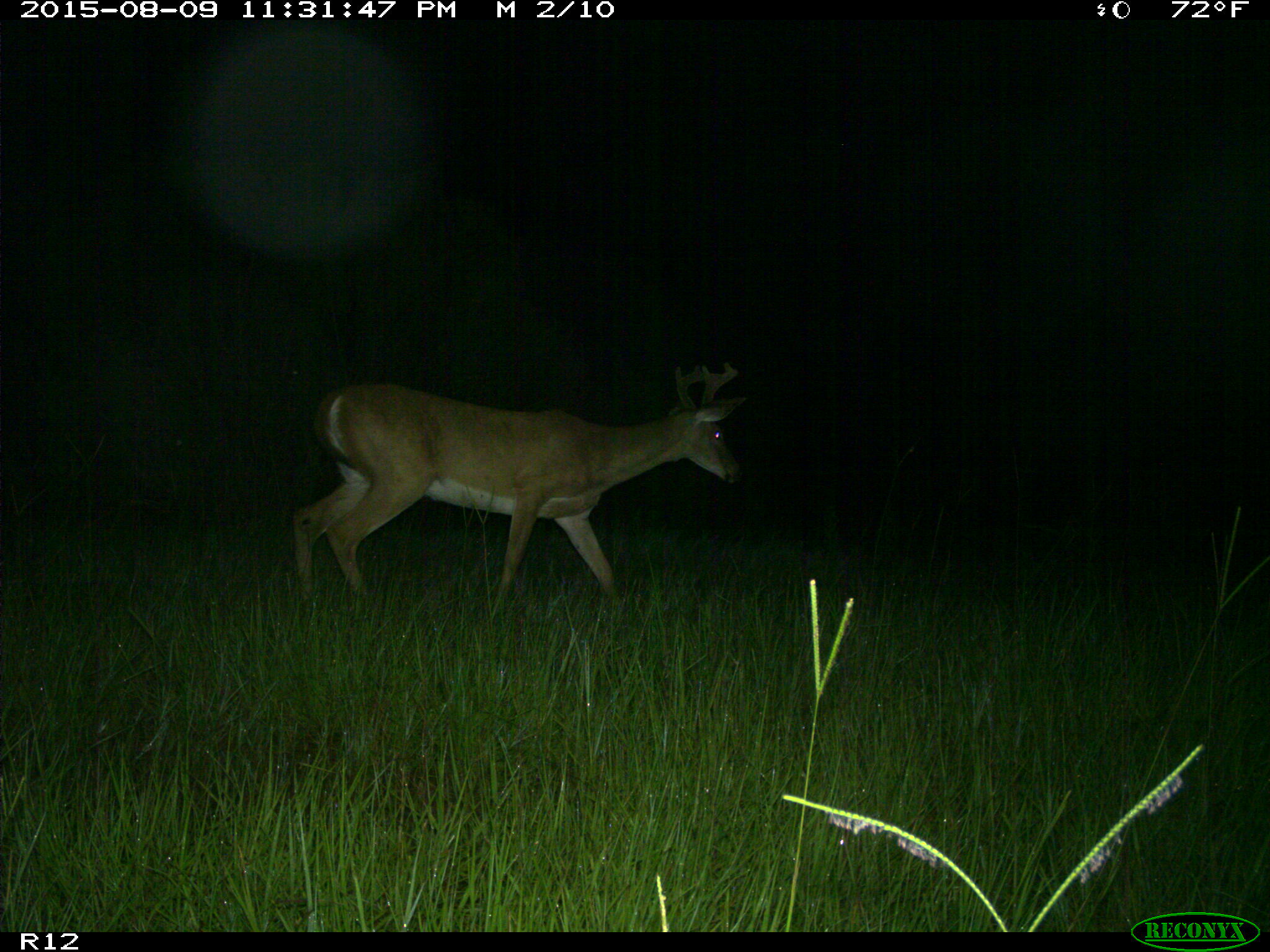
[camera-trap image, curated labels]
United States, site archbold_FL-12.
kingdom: Animalia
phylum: Chordata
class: Mammalia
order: Artiodactyla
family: Cervidae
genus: Odocoileus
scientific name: Odocoileus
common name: deer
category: unidentified deer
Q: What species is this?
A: Unidentified deer (deer) (Odocoileus).